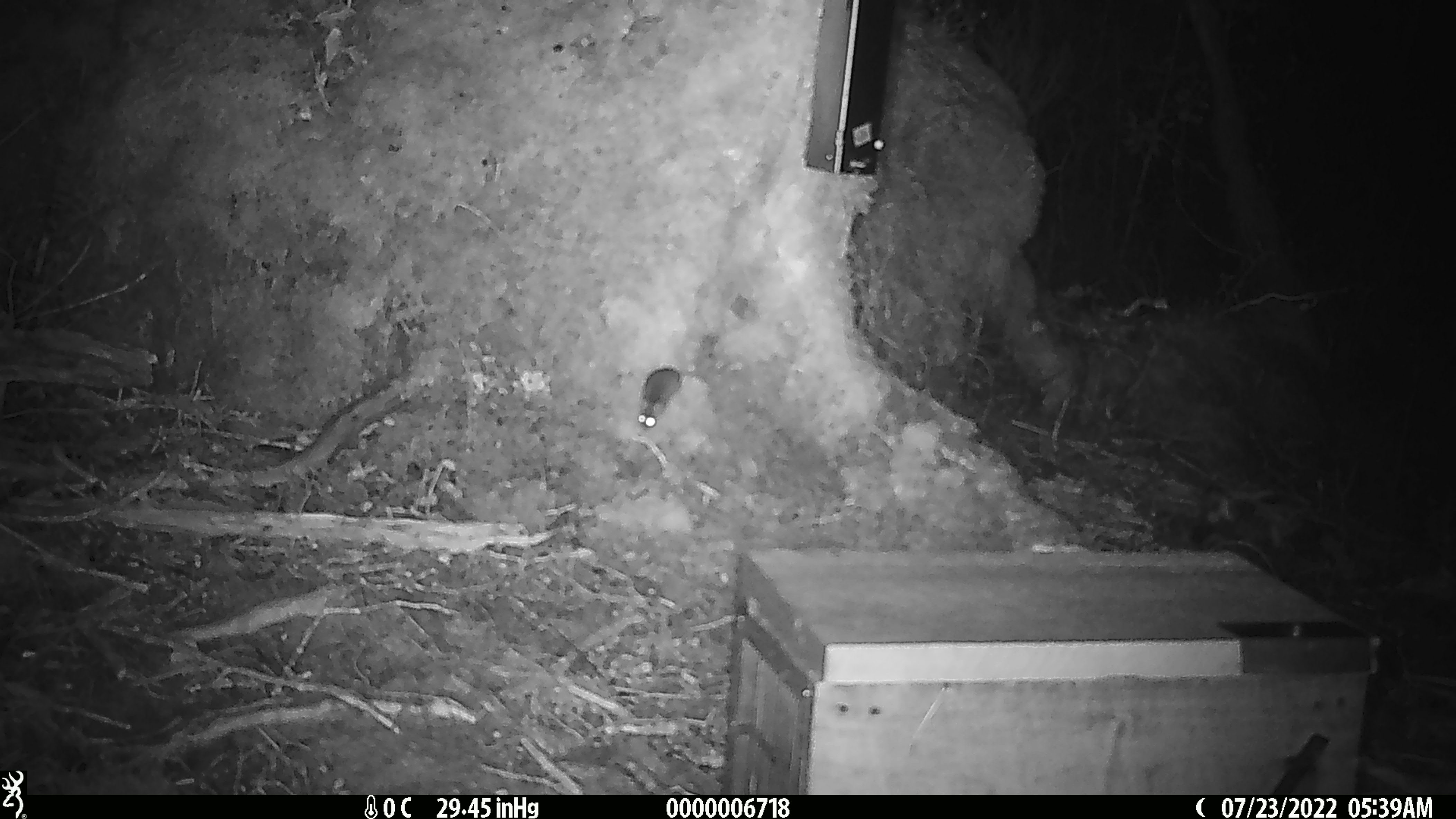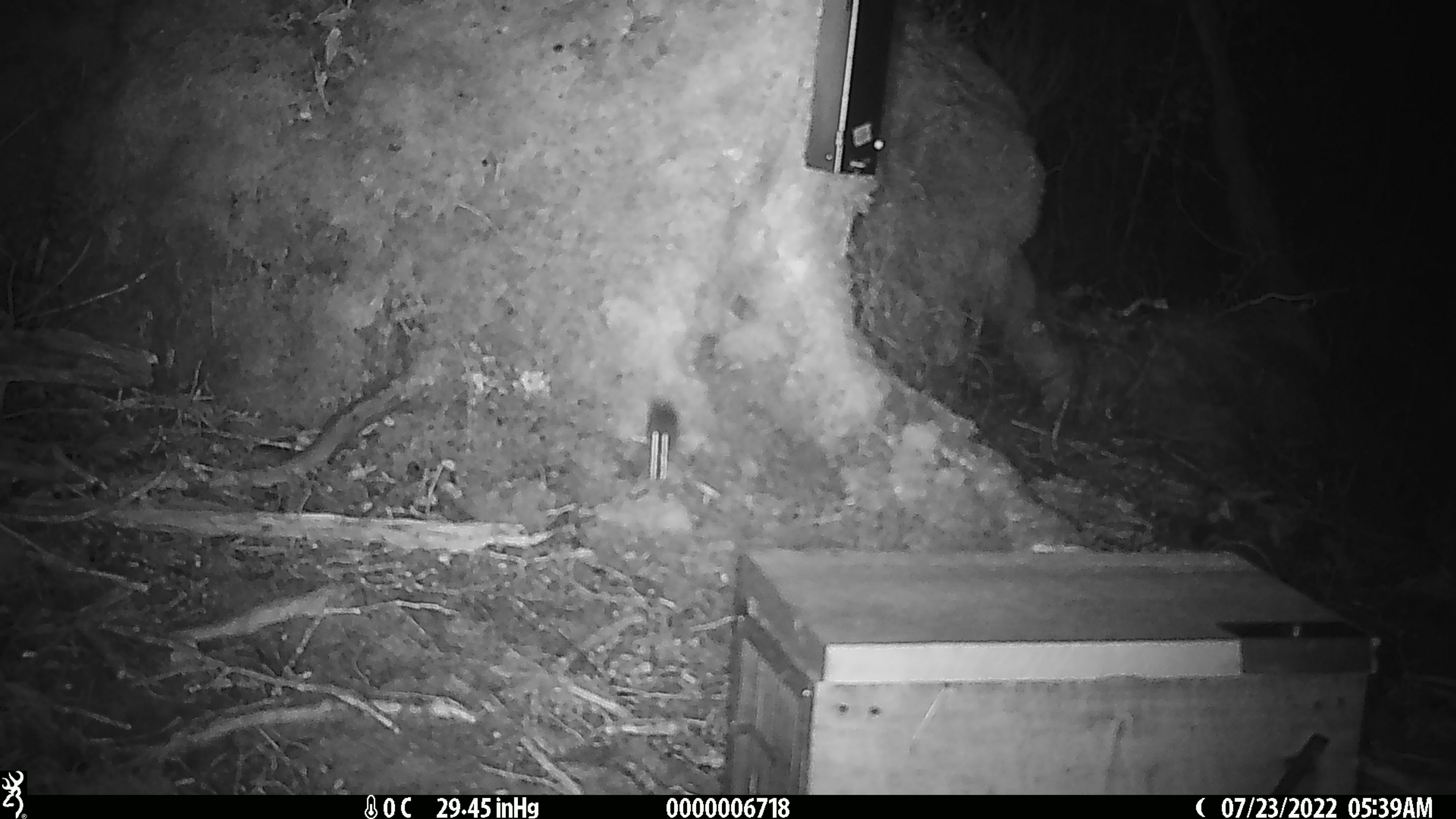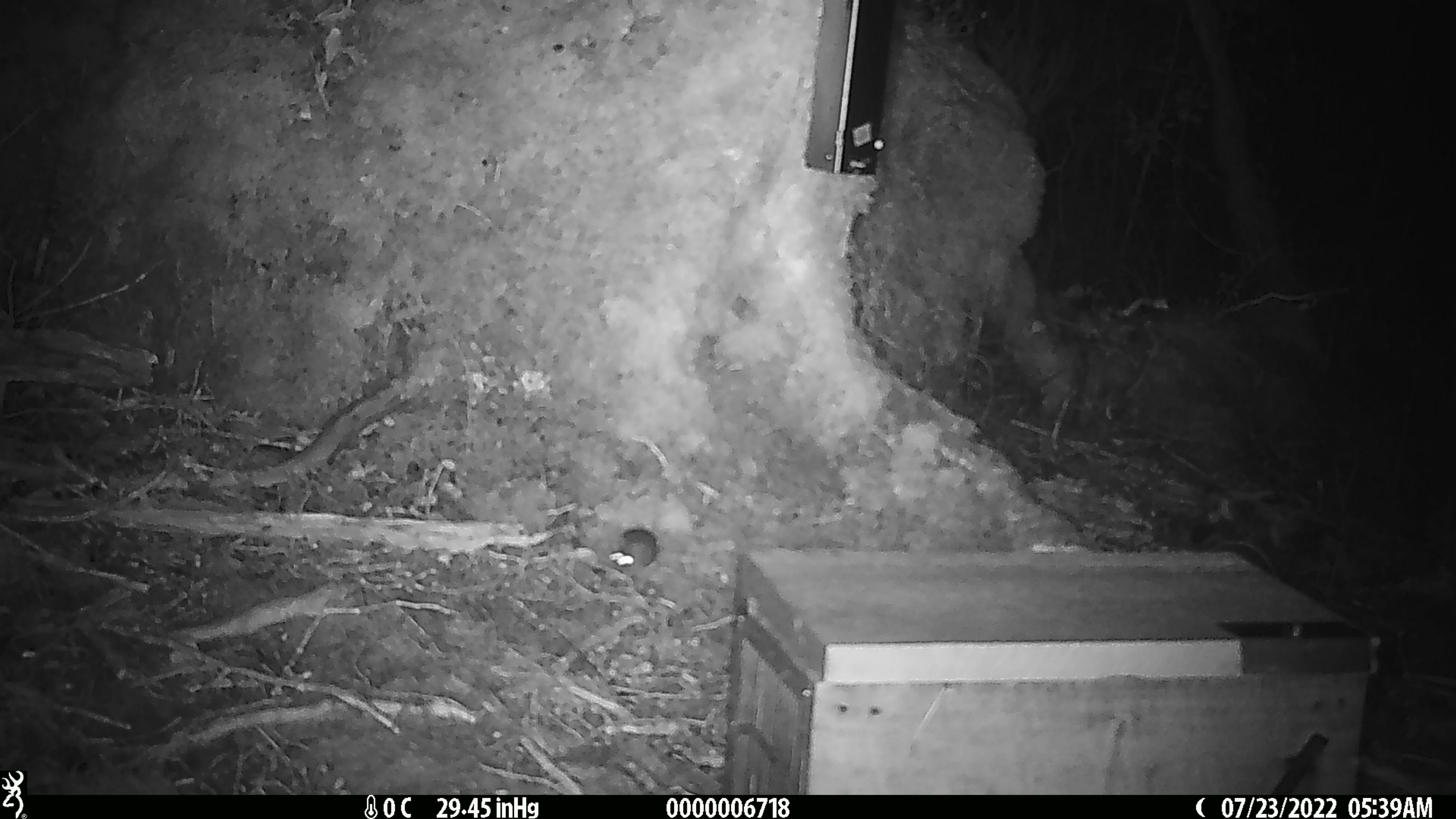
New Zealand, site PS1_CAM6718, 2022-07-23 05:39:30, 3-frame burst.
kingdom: Animalia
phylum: Chordata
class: Mammalia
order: Rodentia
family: Muridae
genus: Mus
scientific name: Mus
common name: mouse